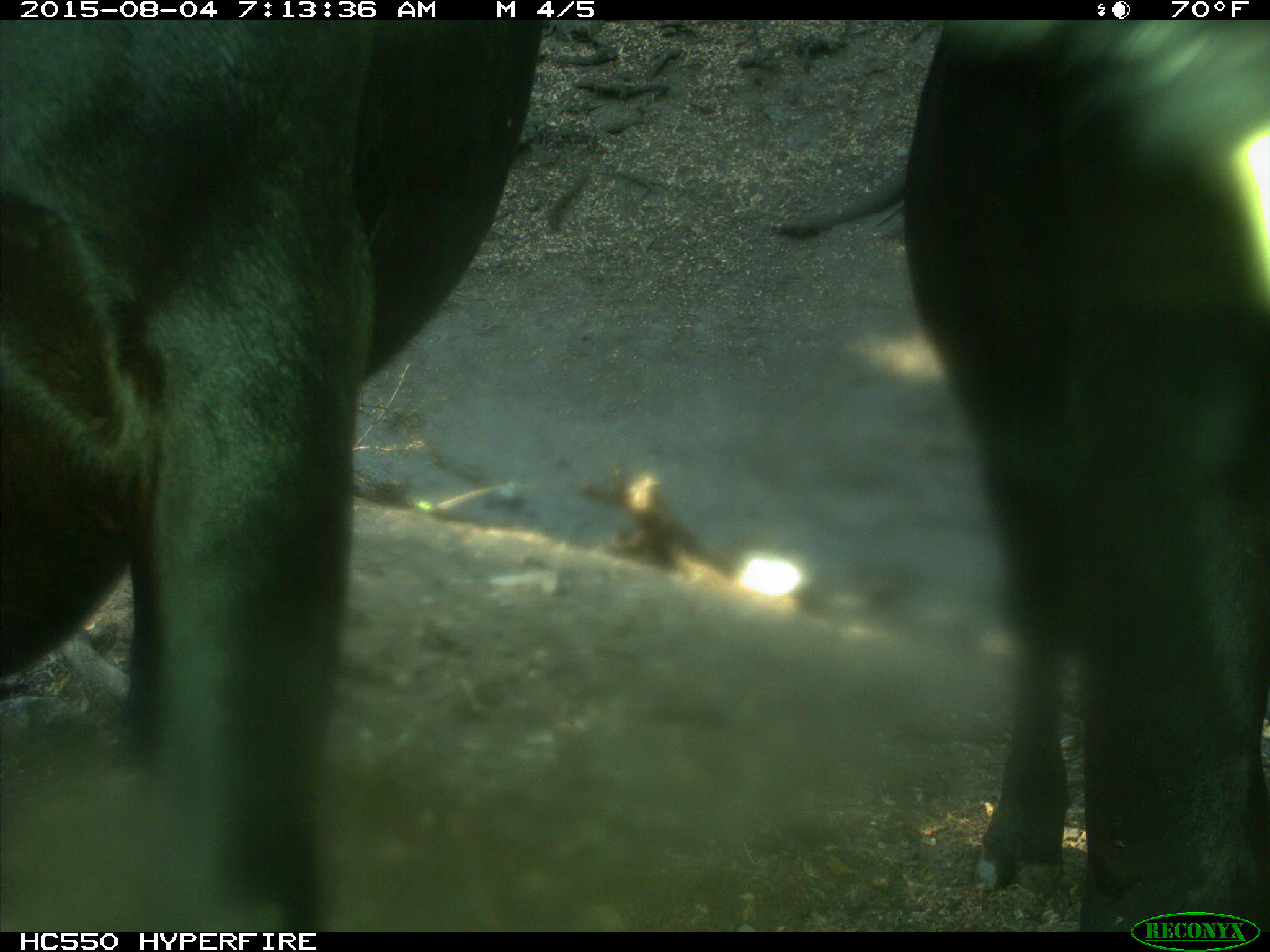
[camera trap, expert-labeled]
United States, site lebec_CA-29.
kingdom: Animalia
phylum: Chordata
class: Mammalia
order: Artiodactyla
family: Bovidae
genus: Bos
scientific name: Bos taurus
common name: domestic cow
Bos taurus (domestic cow).